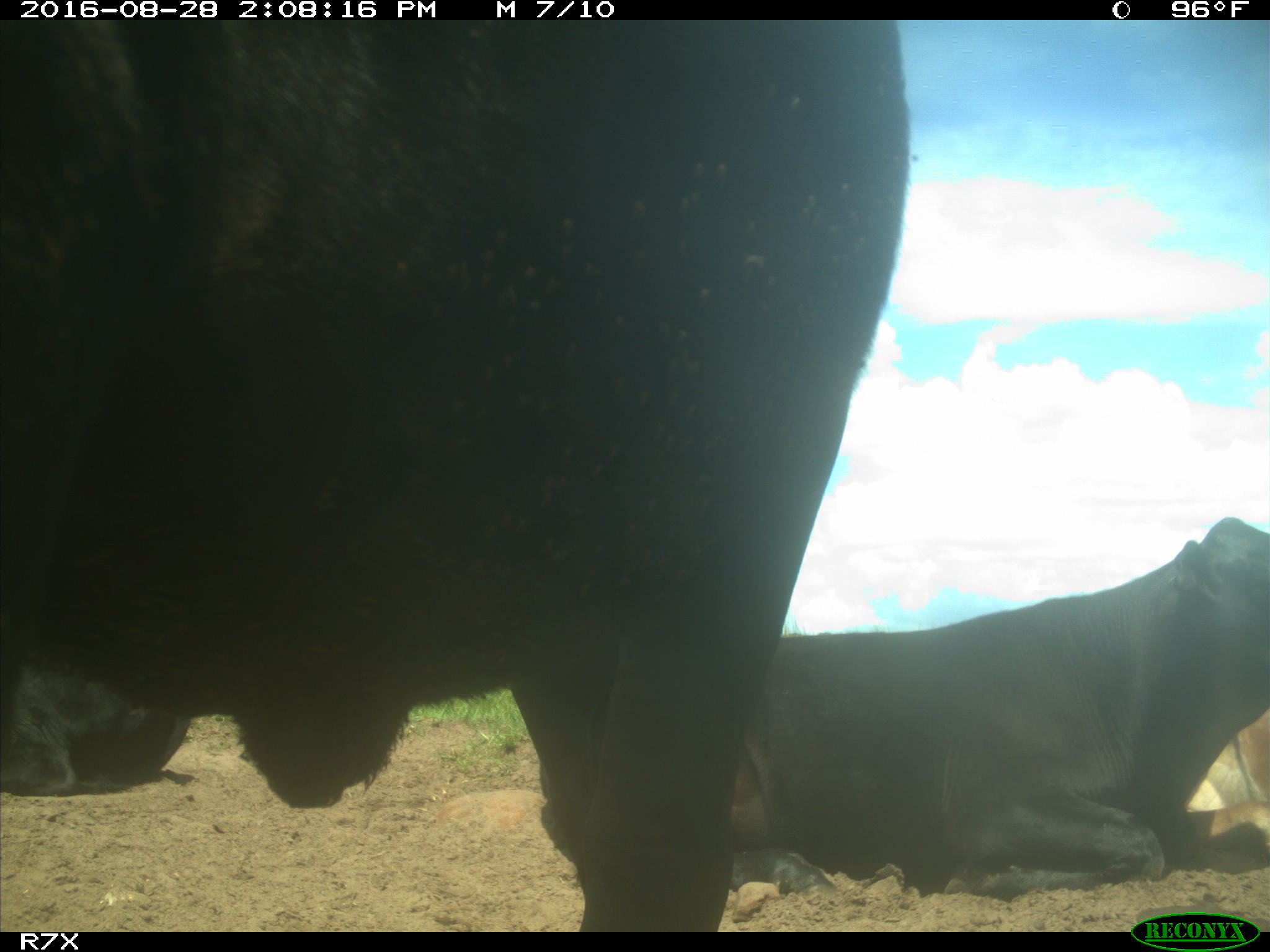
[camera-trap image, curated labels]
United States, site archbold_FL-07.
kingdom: Animalia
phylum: Chordata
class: Mammalia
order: Artiodactyla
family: Bovidae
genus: Bos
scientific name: Bos taurus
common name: domestic cow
Bos taurus (domestic cow).